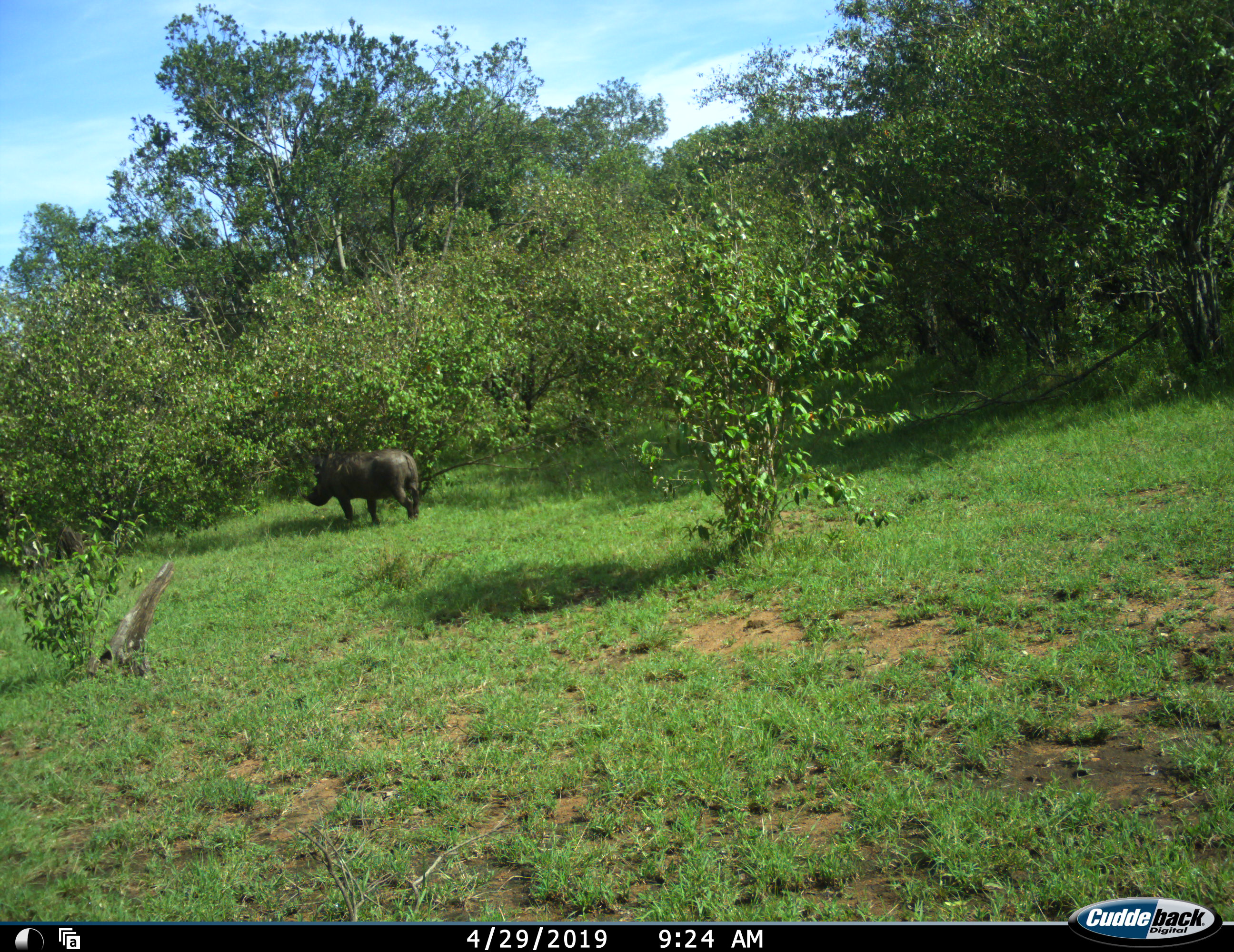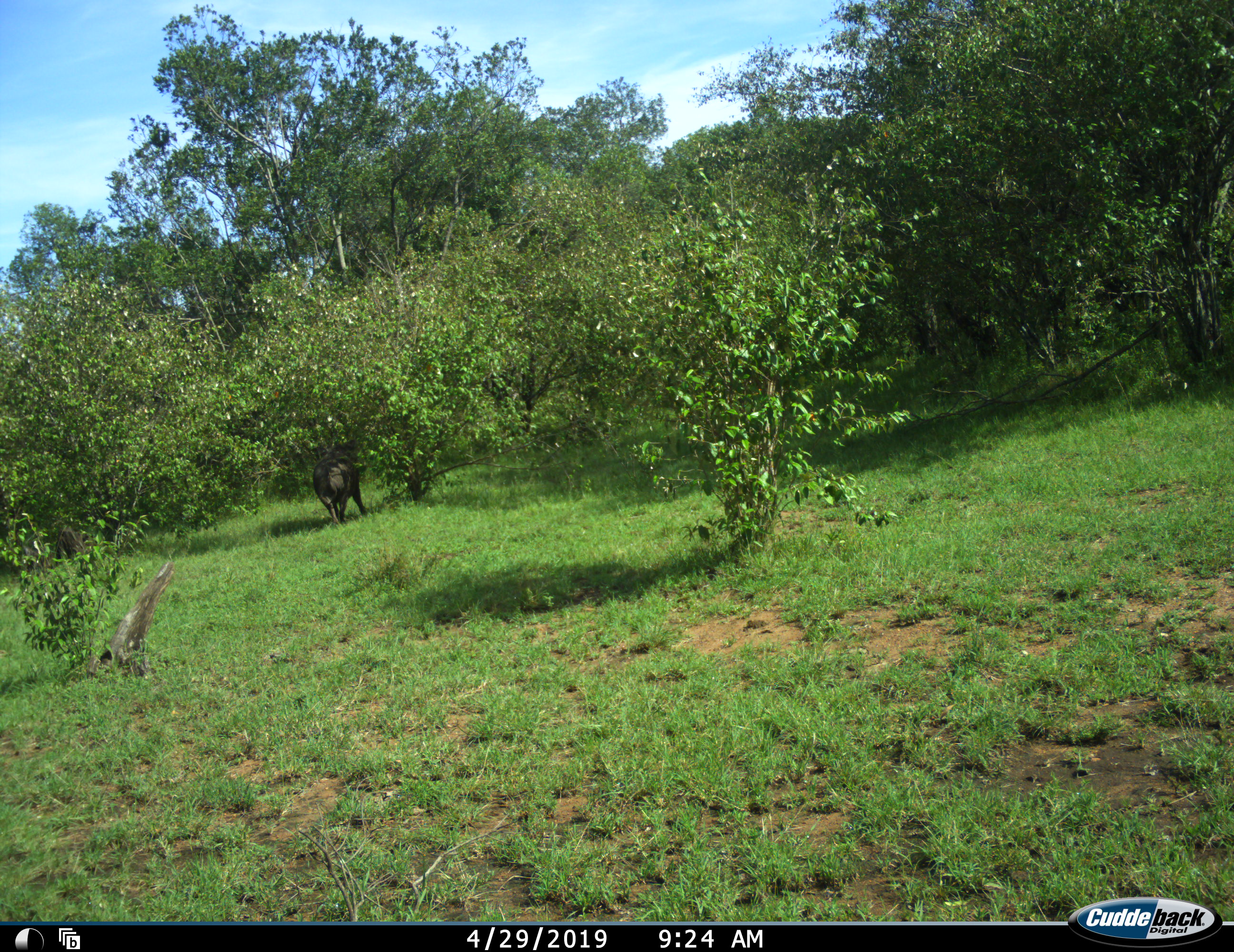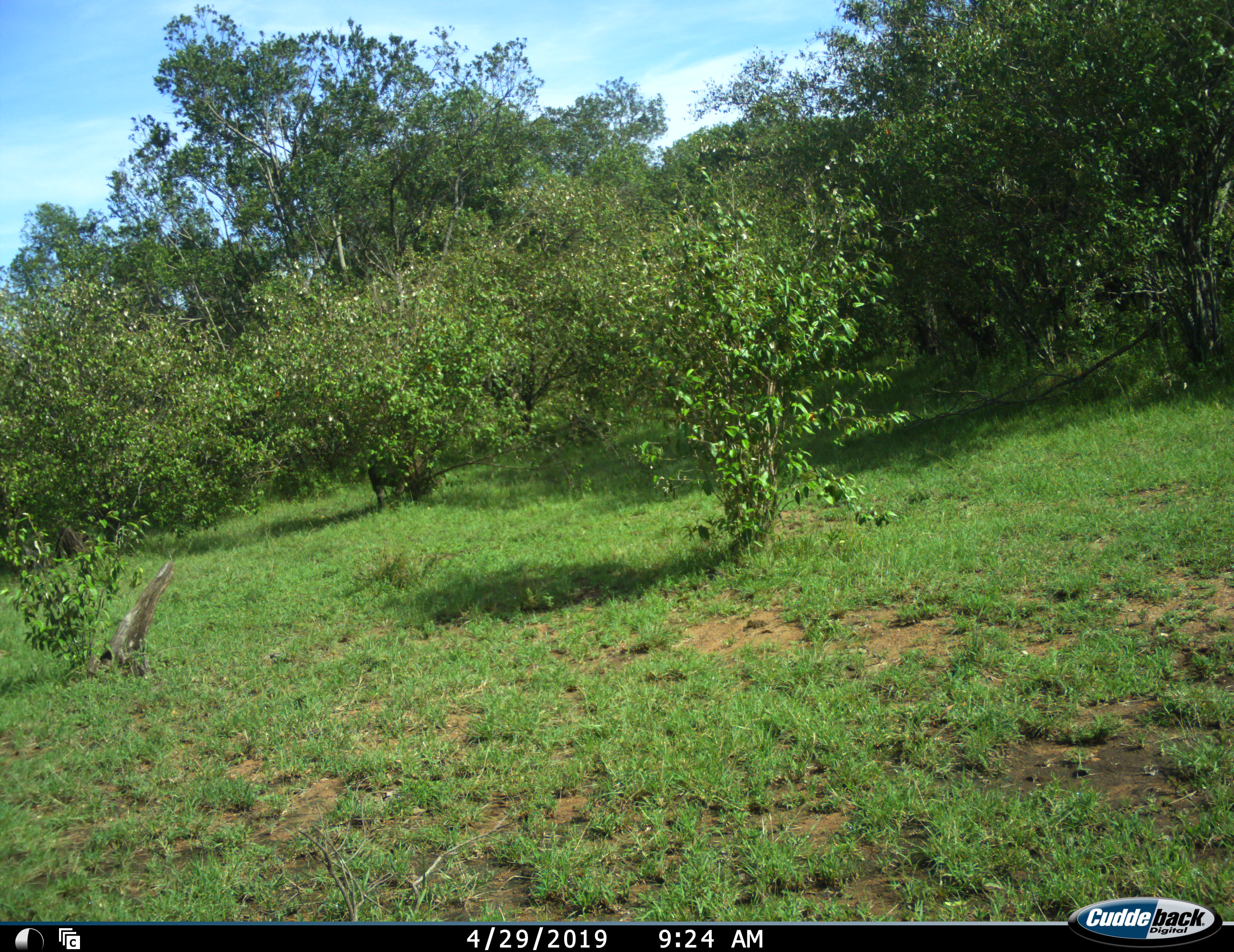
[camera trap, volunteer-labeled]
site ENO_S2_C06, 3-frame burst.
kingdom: Animalia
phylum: Chordata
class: Mammalia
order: Artiodactyla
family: Suidae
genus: Phacochoerus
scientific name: Phacochoerus africanus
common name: warthog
Warthog (Phacochoerus africanus), count 1. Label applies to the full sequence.